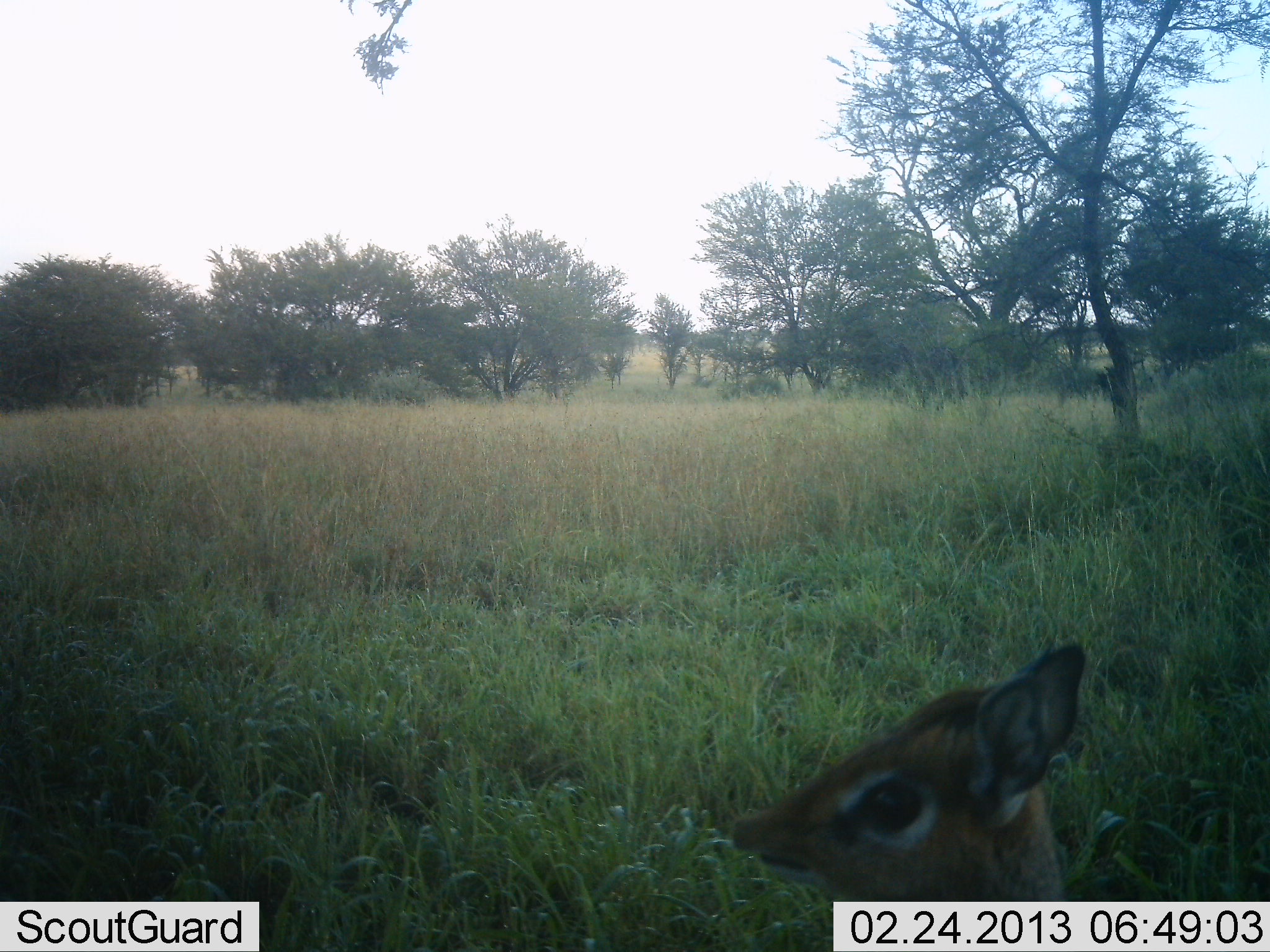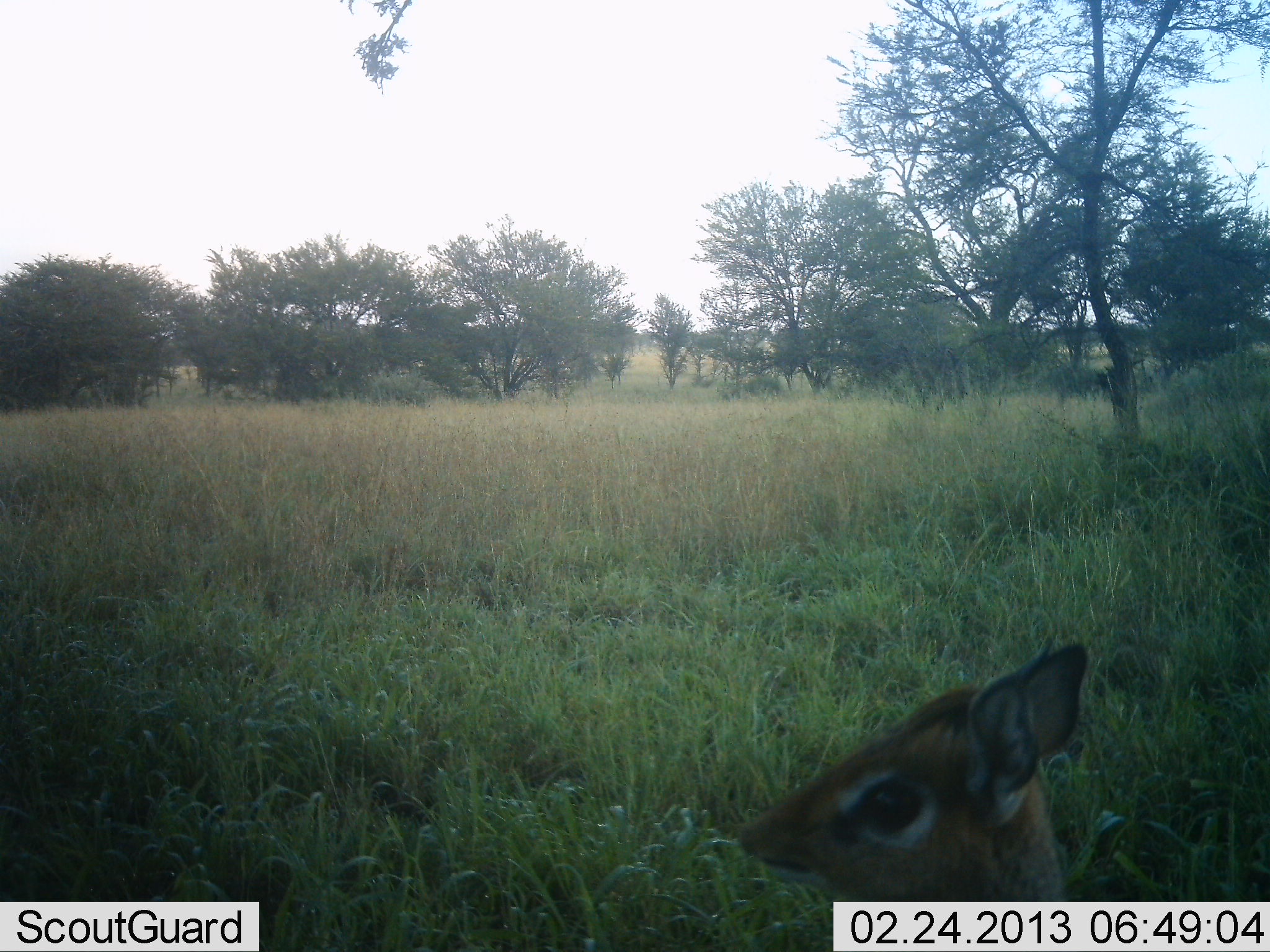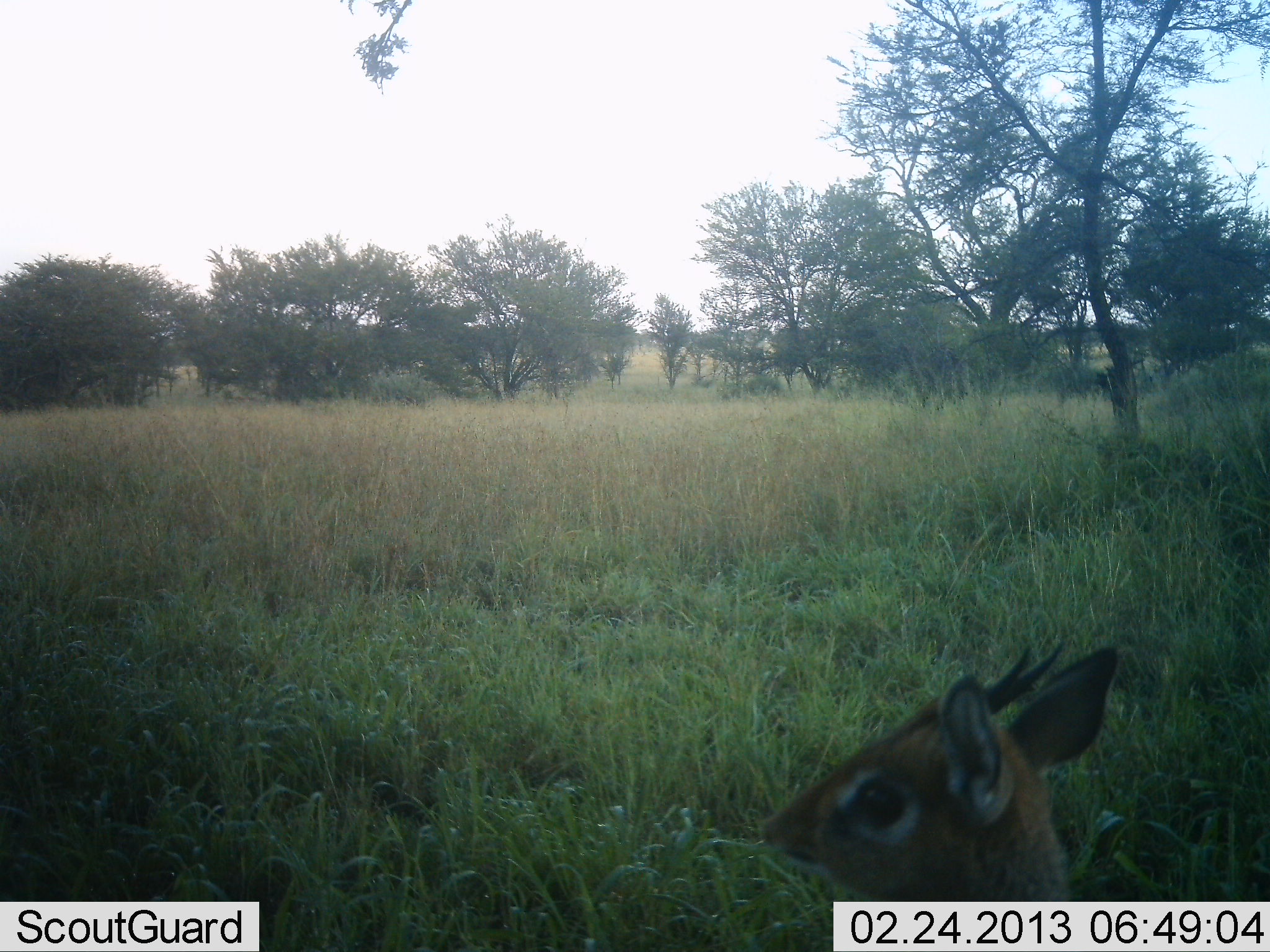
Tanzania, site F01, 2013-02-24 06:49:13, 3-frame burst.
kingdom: Animalia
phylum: Chordata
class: Mammalia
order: Artiodactyla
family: Bovidae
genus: Madoqua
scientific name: Madoqua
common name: dikdik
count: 1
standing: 85%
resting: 5%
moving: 10%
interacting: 0%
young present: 5%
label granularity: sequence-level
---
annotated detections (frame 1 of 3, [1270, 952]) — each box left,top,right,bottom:
animal: 728,638,1088,952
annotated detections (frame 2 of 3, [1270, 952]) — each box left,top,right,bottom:
animal: 730,634,1091,952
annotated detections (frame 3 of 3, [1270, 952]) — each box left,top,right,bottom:
animal: 755,640,1115,951